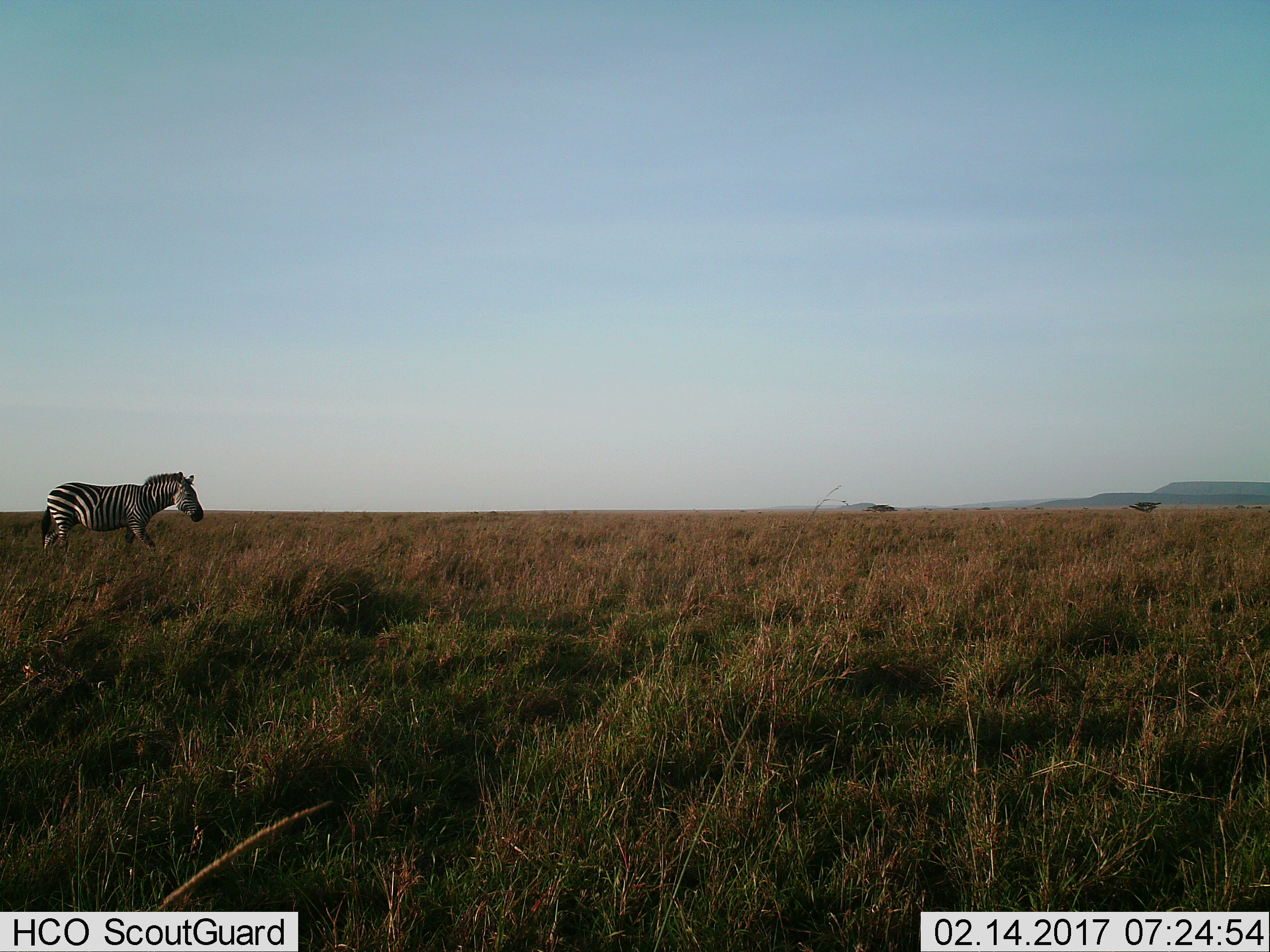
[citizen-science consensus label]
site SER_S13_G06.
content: unidentified animal